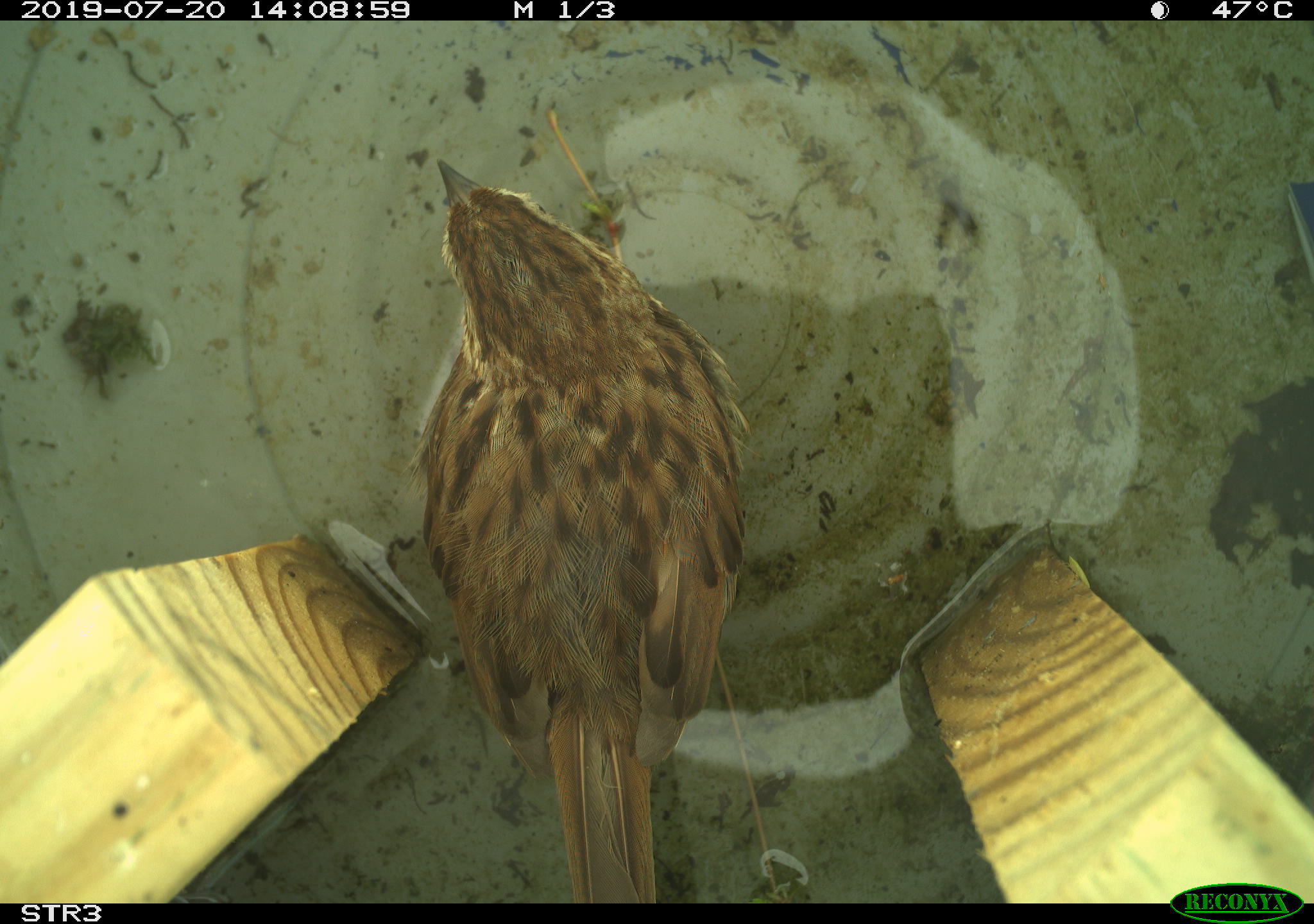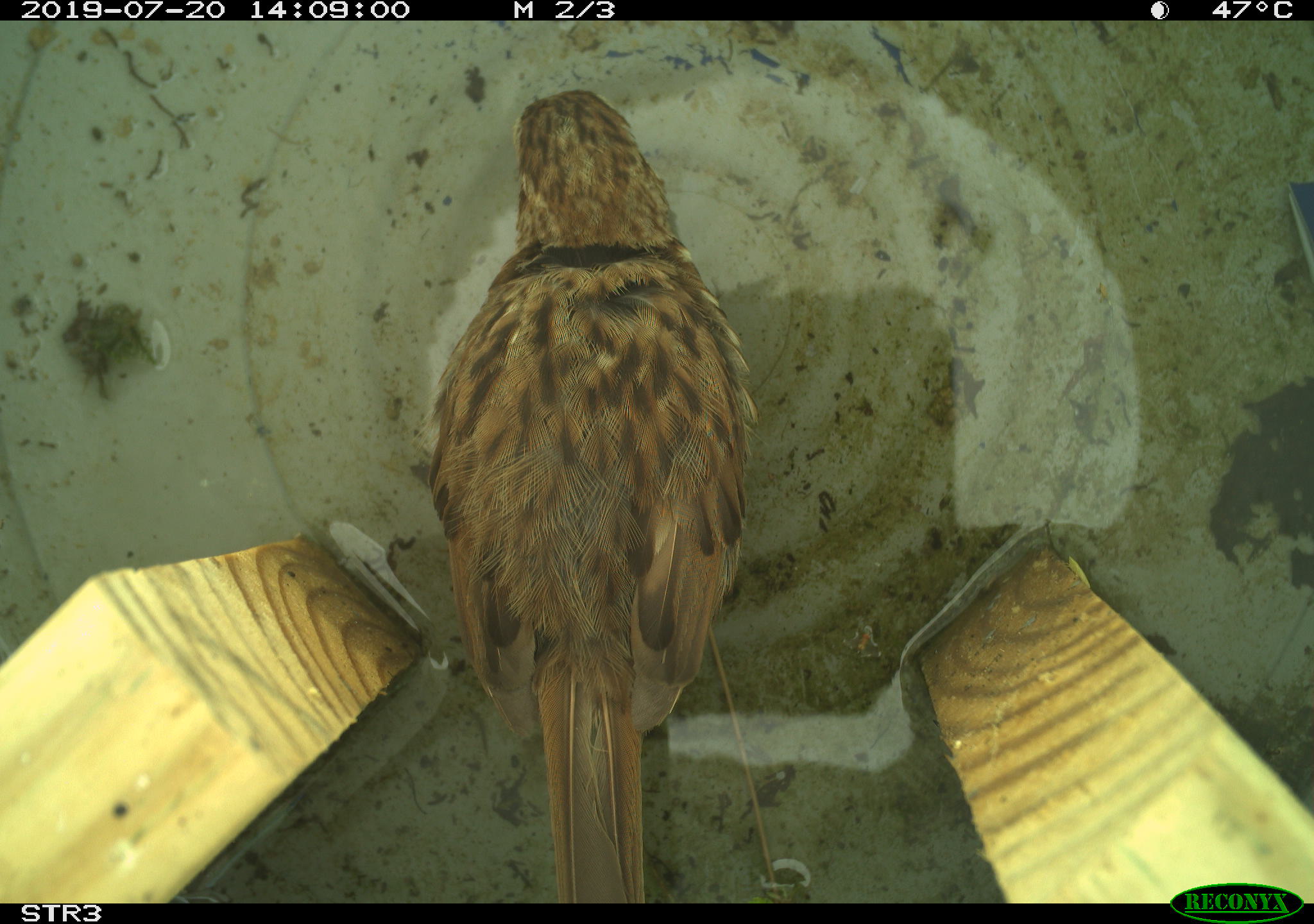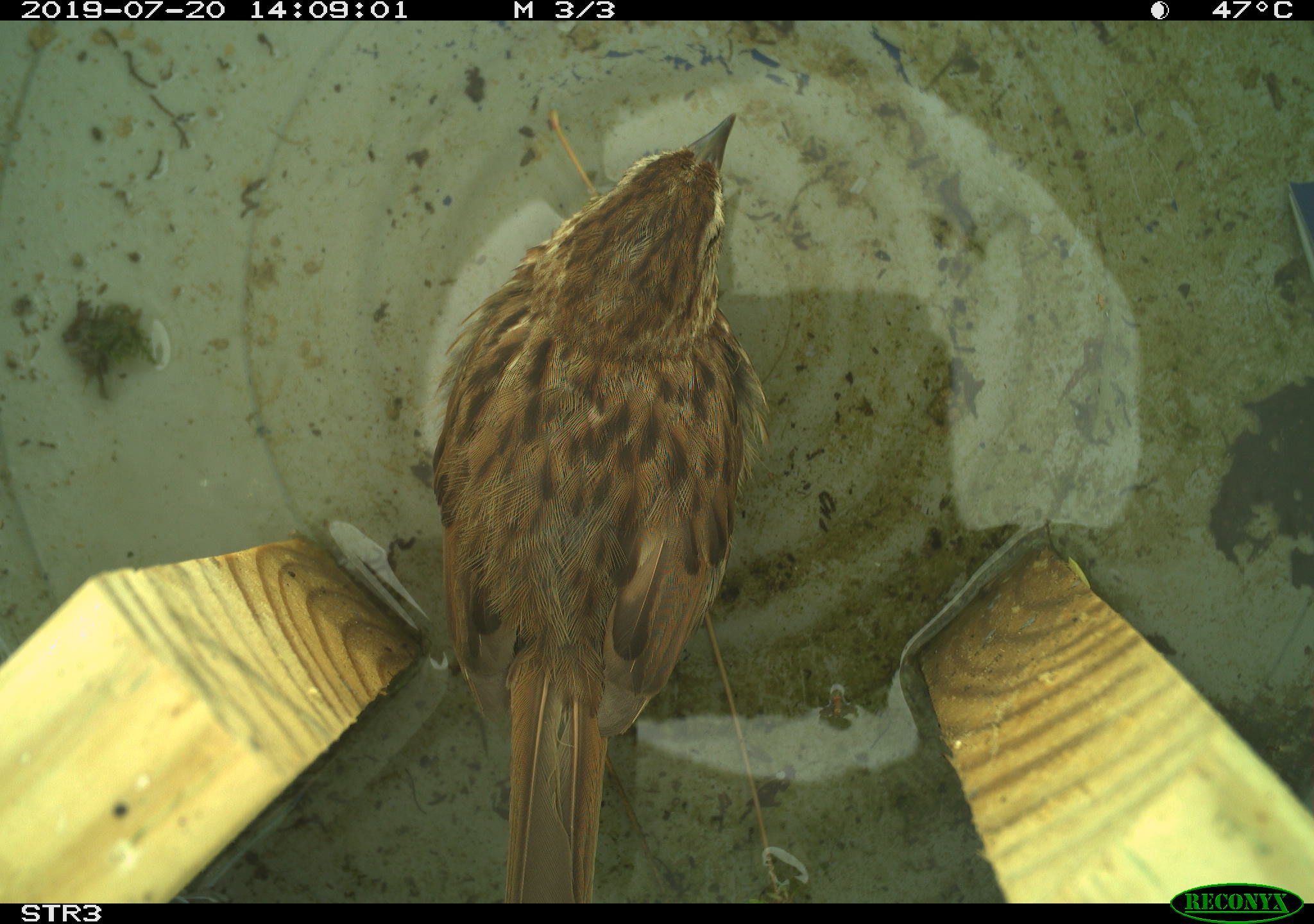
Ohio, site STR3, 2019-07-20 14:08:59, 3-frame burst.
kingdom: Animalia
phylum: Chordata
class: Aves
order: Passeriformes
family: Passerellidae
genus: Melospiza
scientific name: Melospiza melodia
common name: song sparrow